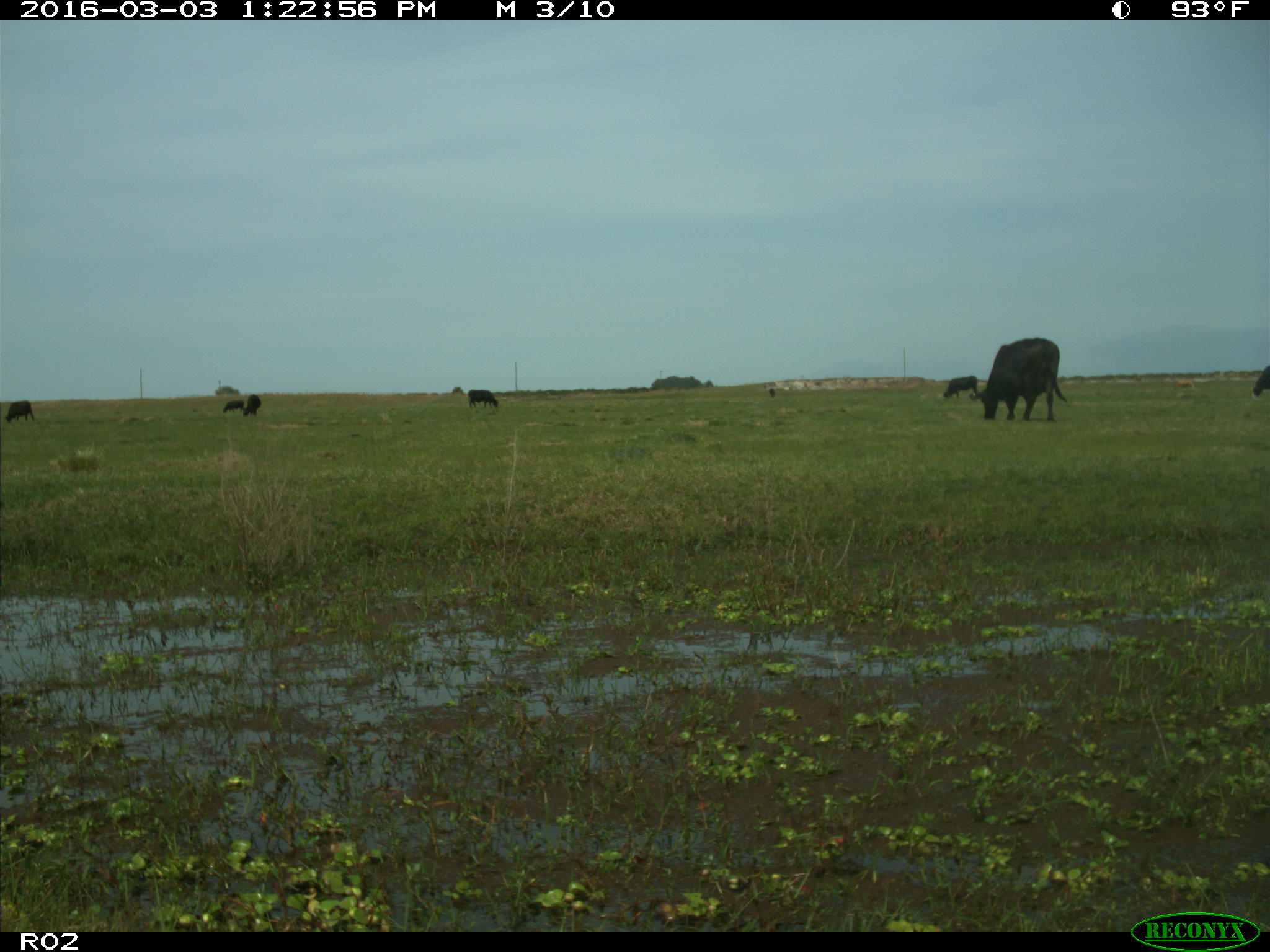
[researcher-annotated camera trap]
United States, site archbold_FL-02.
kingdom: Animalia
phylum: Chordata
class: Mammalia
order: Artiodactyla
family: Bovidae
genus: Bos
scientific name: Bos taurus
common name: domestic cow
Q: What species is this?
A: Bos taurus (domestic cow).